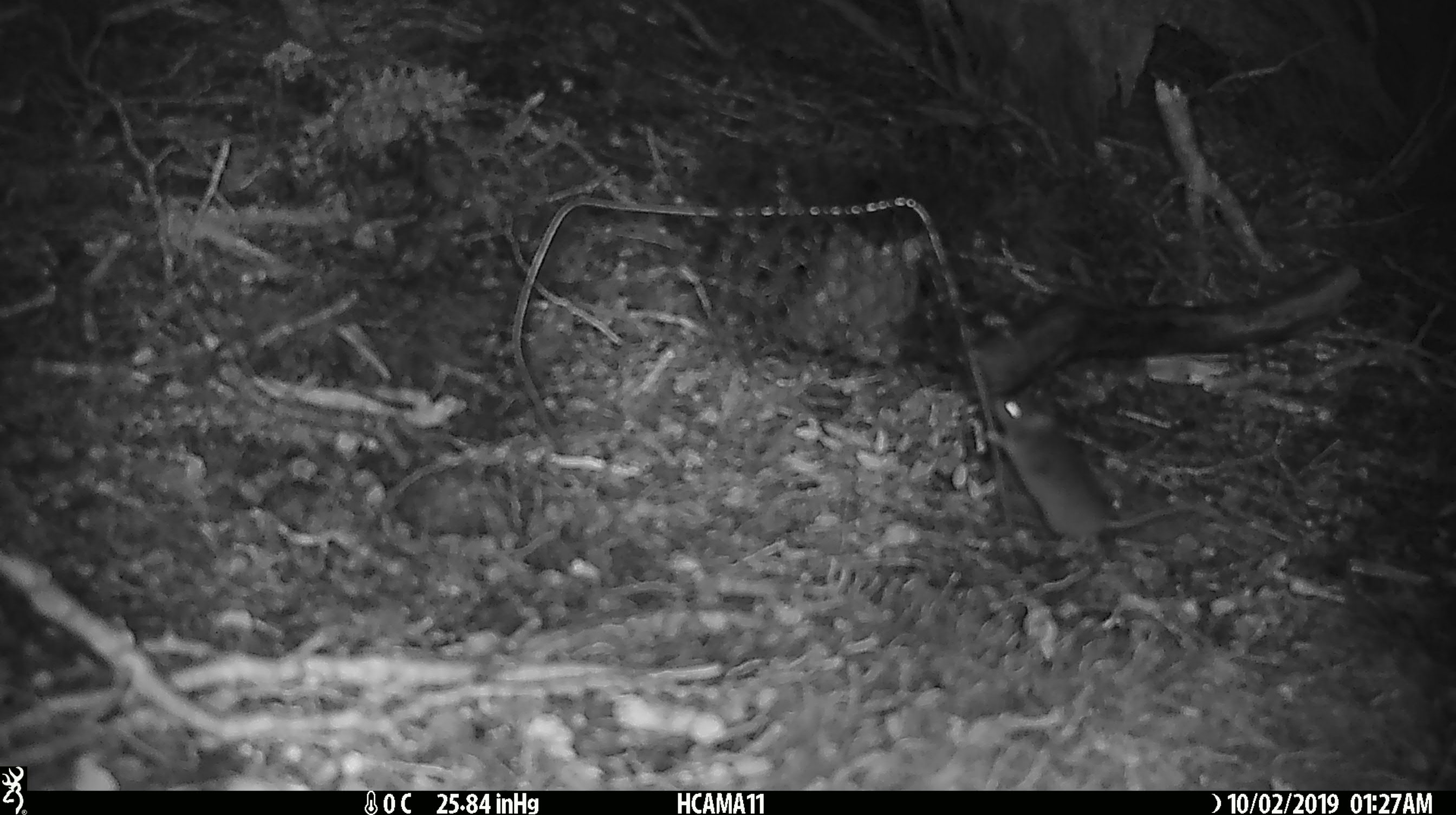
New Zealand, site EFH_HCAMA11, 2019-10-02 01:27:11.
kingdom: Animalia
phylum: Chordata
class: Mammalia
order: Rodentia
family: Muridae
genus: Mus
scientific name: Mus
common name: mouse